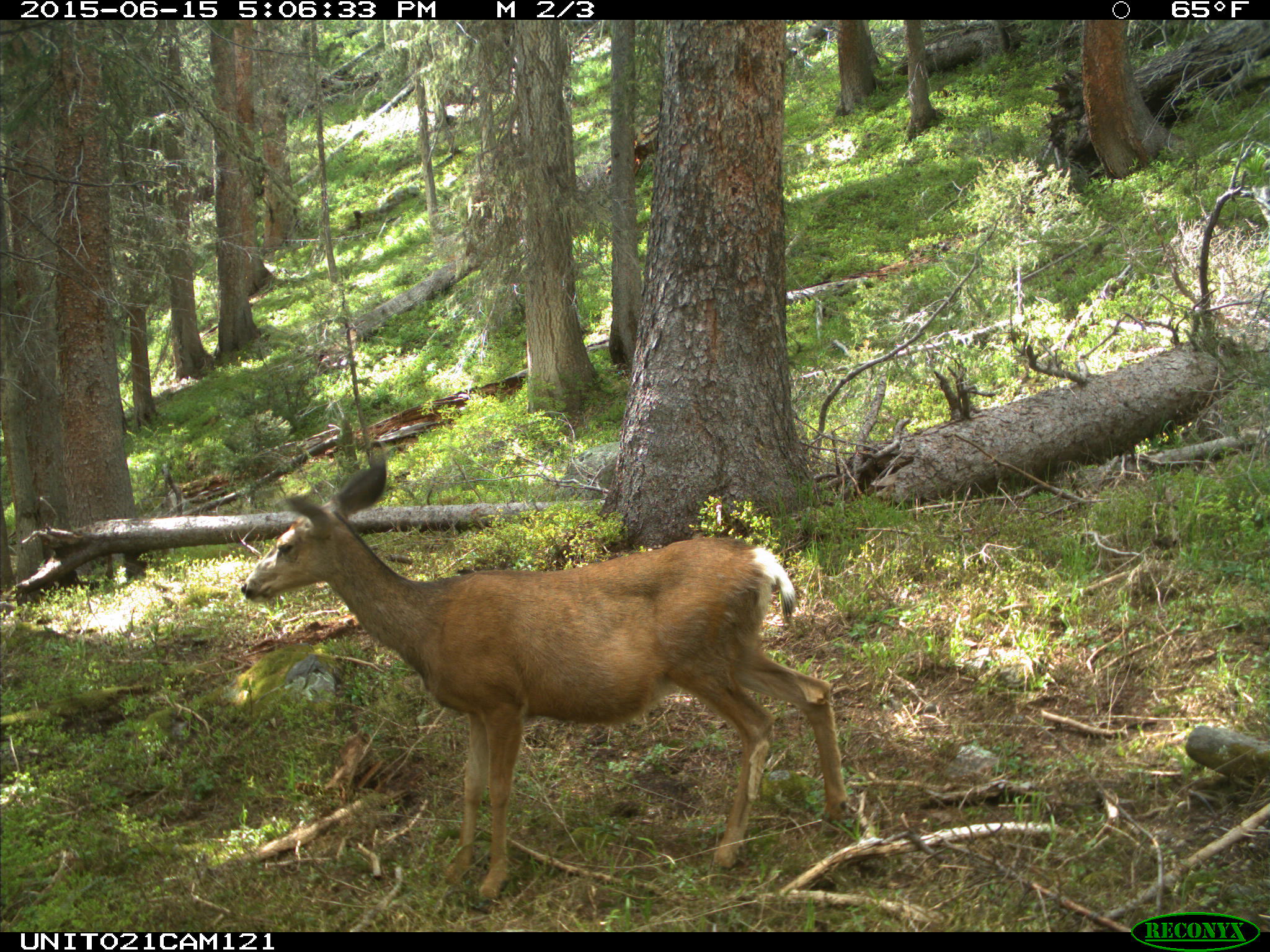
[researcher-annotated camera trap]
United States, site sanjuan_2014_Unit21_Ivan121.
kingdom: Animalia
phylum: Chordata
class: Mammalia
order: Artiodactyla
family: Cervidae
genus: Odocoileus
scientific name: Odocoileus hemionus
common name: mule deer